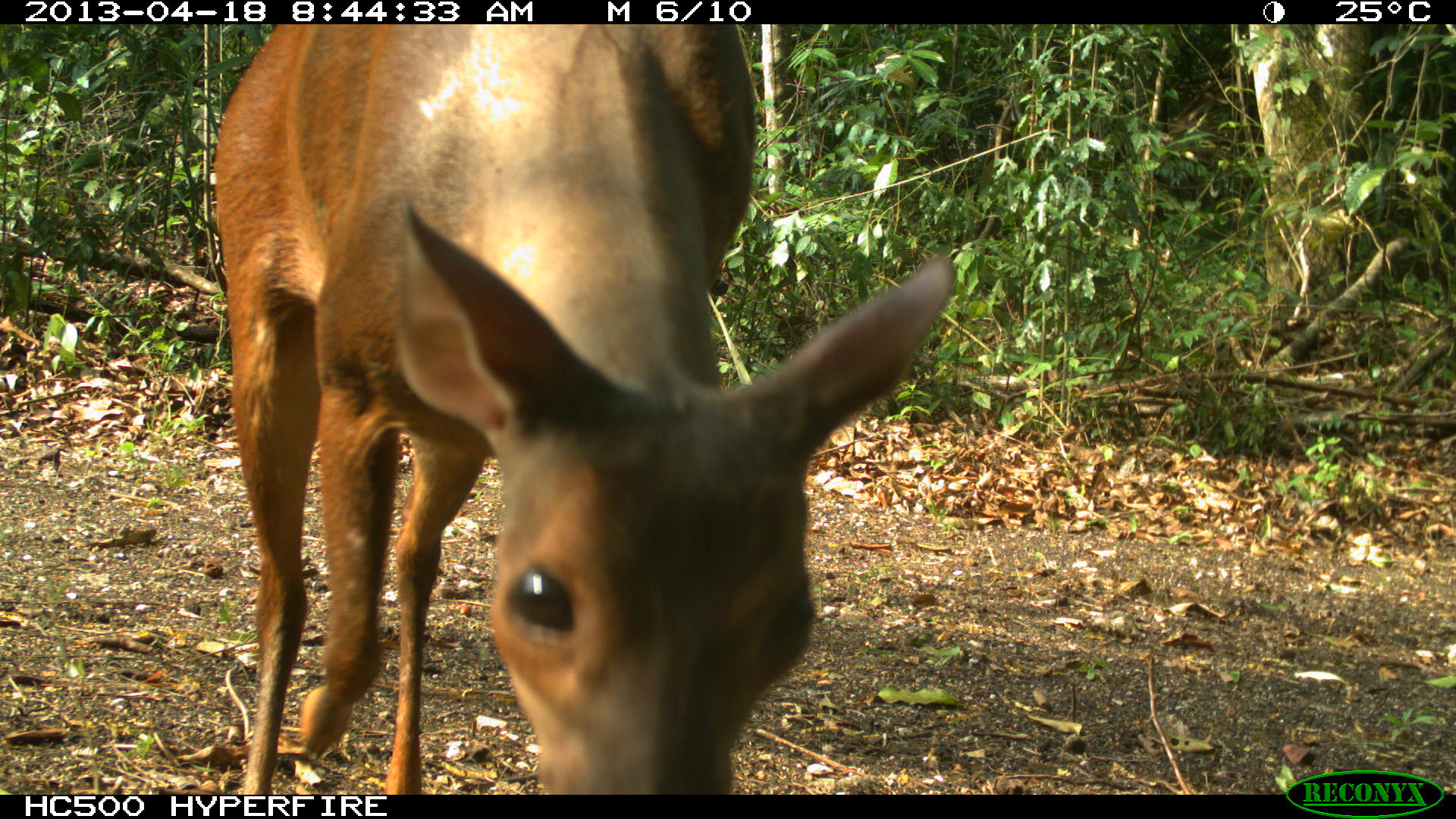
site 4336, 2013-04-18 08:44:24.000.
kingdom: Animalia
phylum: Chordata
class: Mammalia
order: Artiodactyla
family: Cervidae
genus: Mazama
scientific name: Mazama temama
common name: central american red brocket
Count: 1.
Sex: female.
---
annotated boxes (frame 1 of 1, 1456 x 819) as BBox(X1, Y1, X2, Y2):
mazama temama: BBox(211, 21, 954, 794)